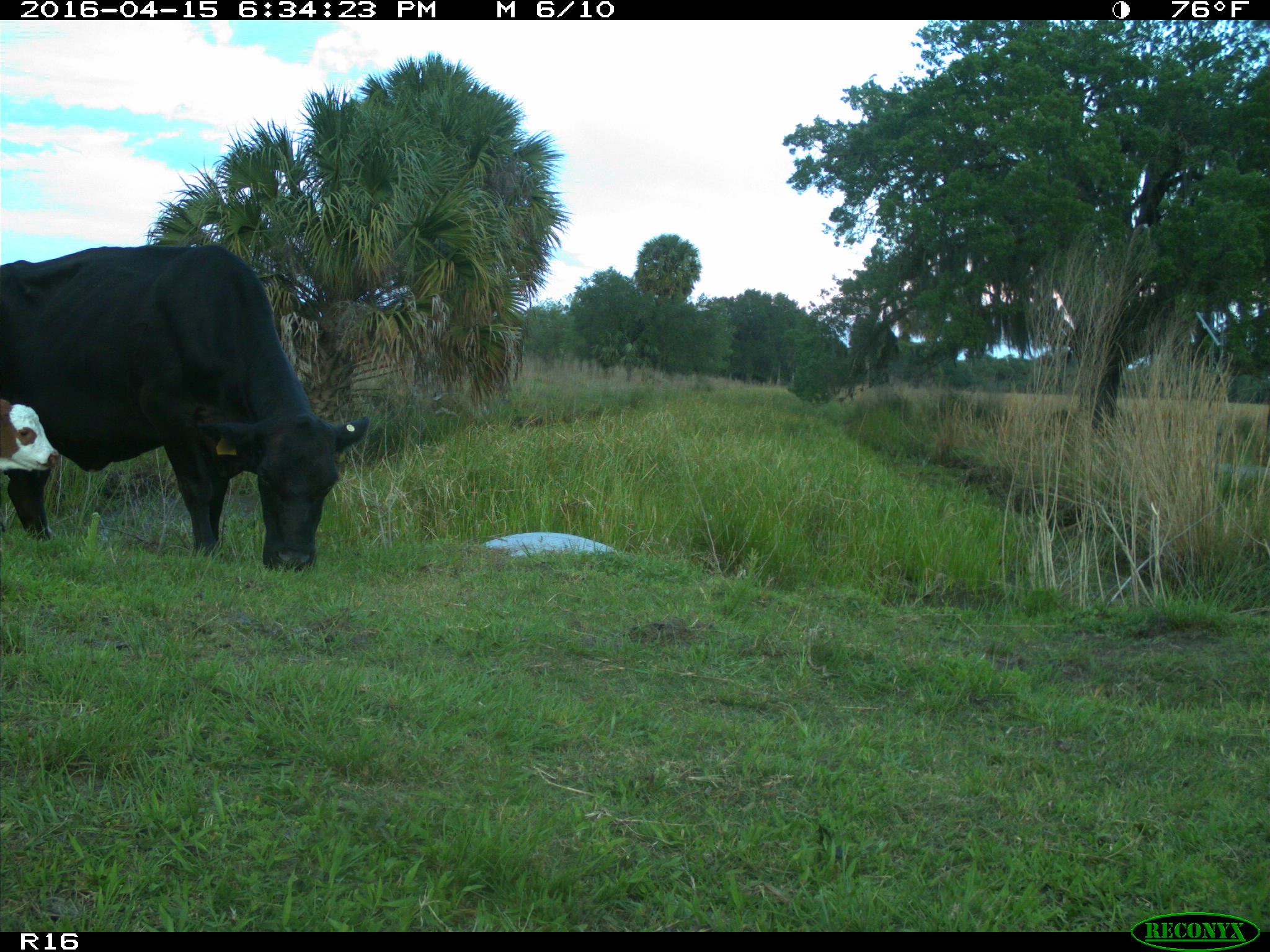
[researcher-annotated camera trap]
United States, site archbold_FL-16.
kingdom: Animalia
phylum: Chordata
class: Mammalia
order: Artiodactyla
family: Bovidae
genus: Bos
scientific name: Bos taurus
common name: domestic cow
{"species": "Bos taurus (domestic cow)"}